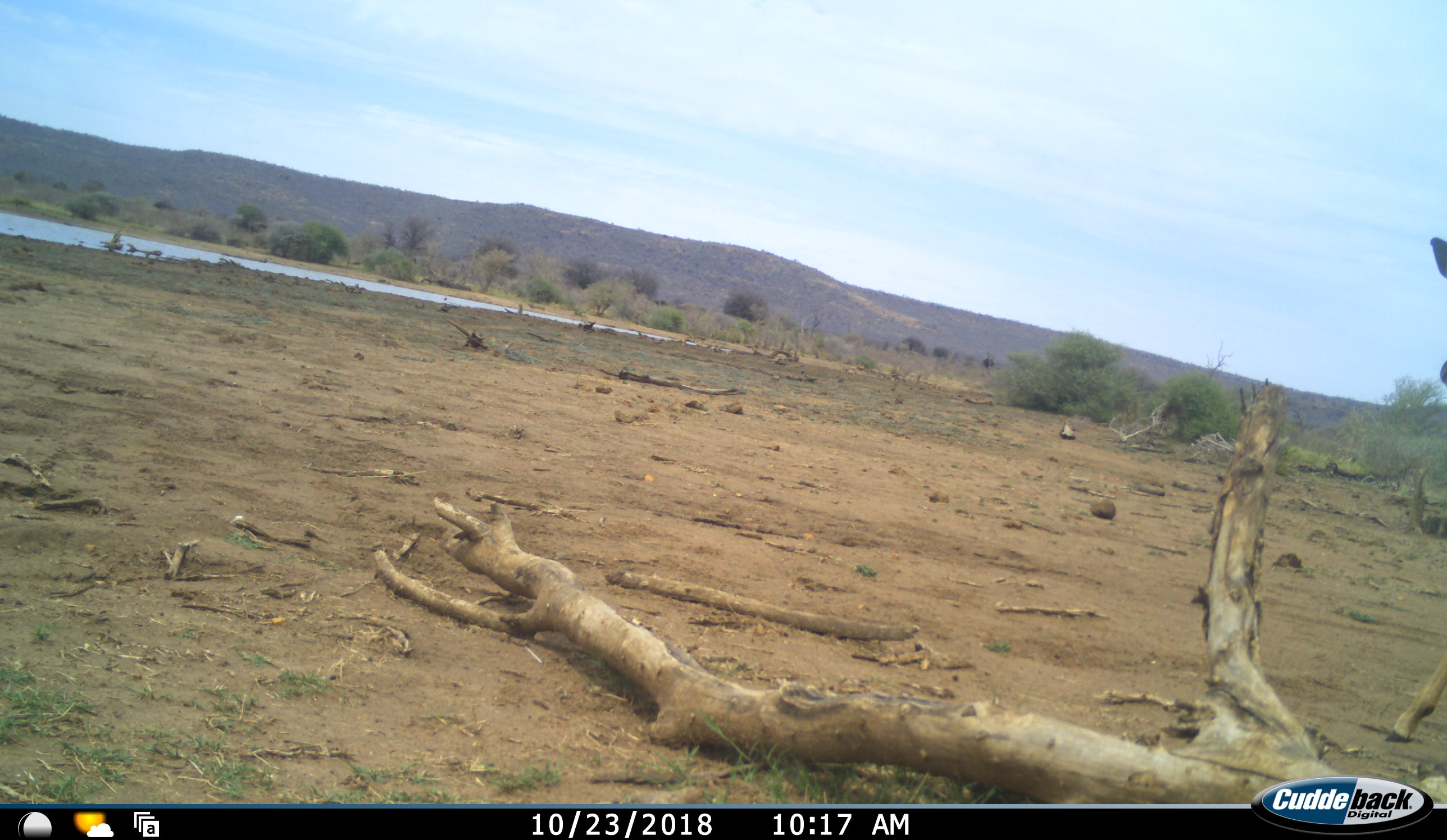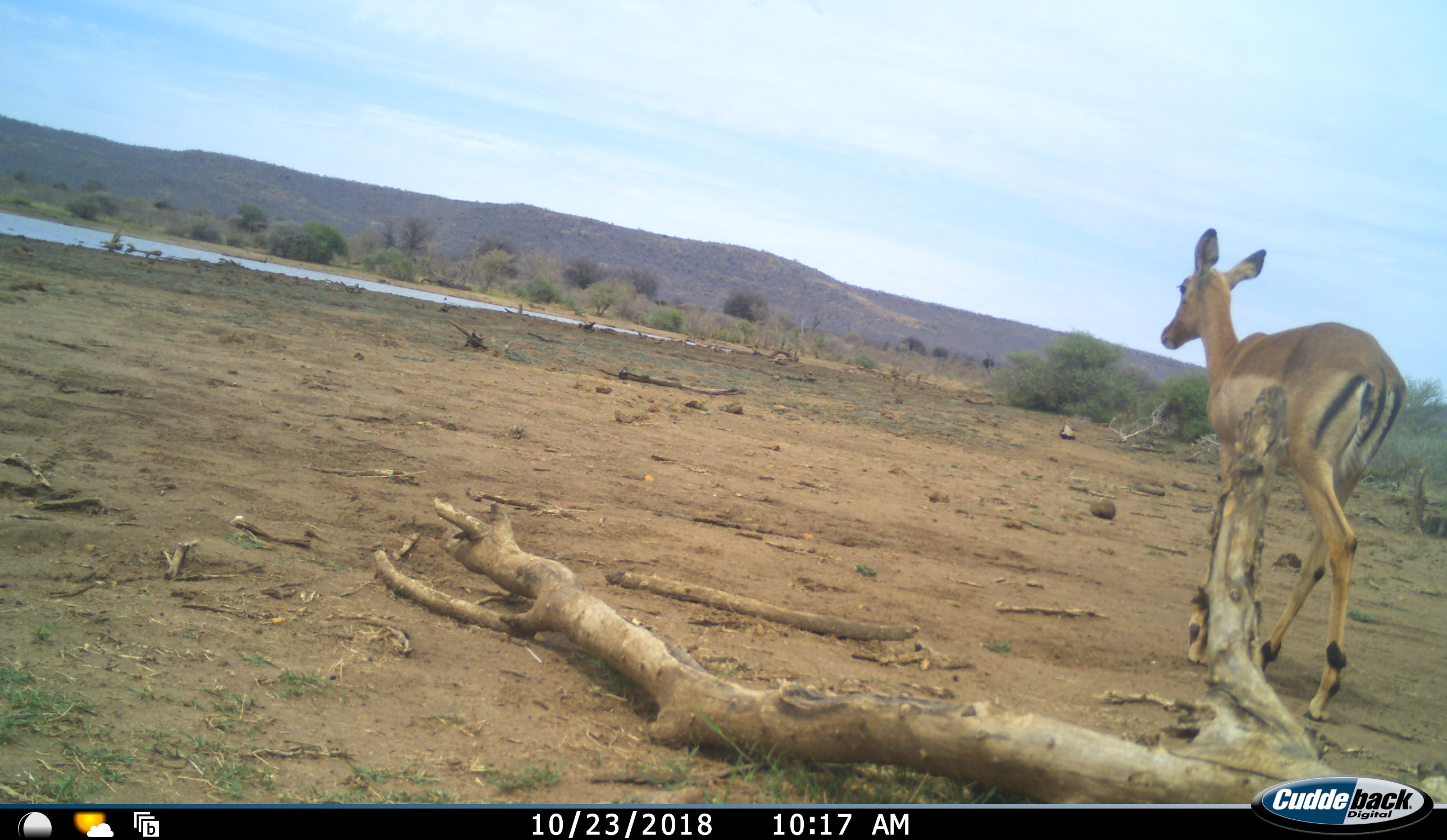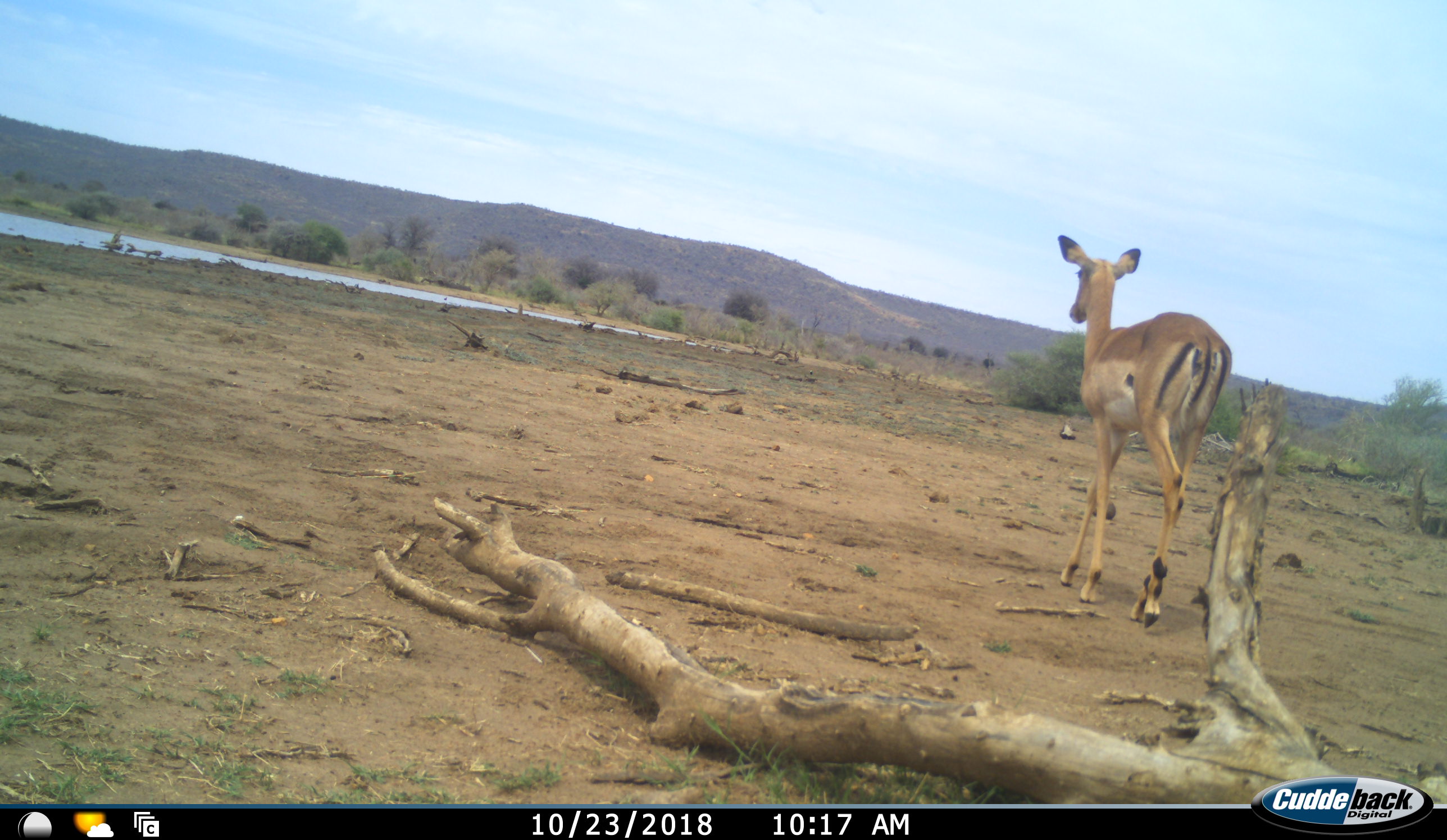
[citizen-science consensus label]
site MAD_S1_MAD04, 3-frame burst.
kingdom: Animalia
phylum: Chordata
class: Mammalia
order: Artiodactyla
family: Bovidae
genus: Aepyceros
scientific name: Aepyceros melampus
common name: impala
Impala (Aepyceros melampus), count 1. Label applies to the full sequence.